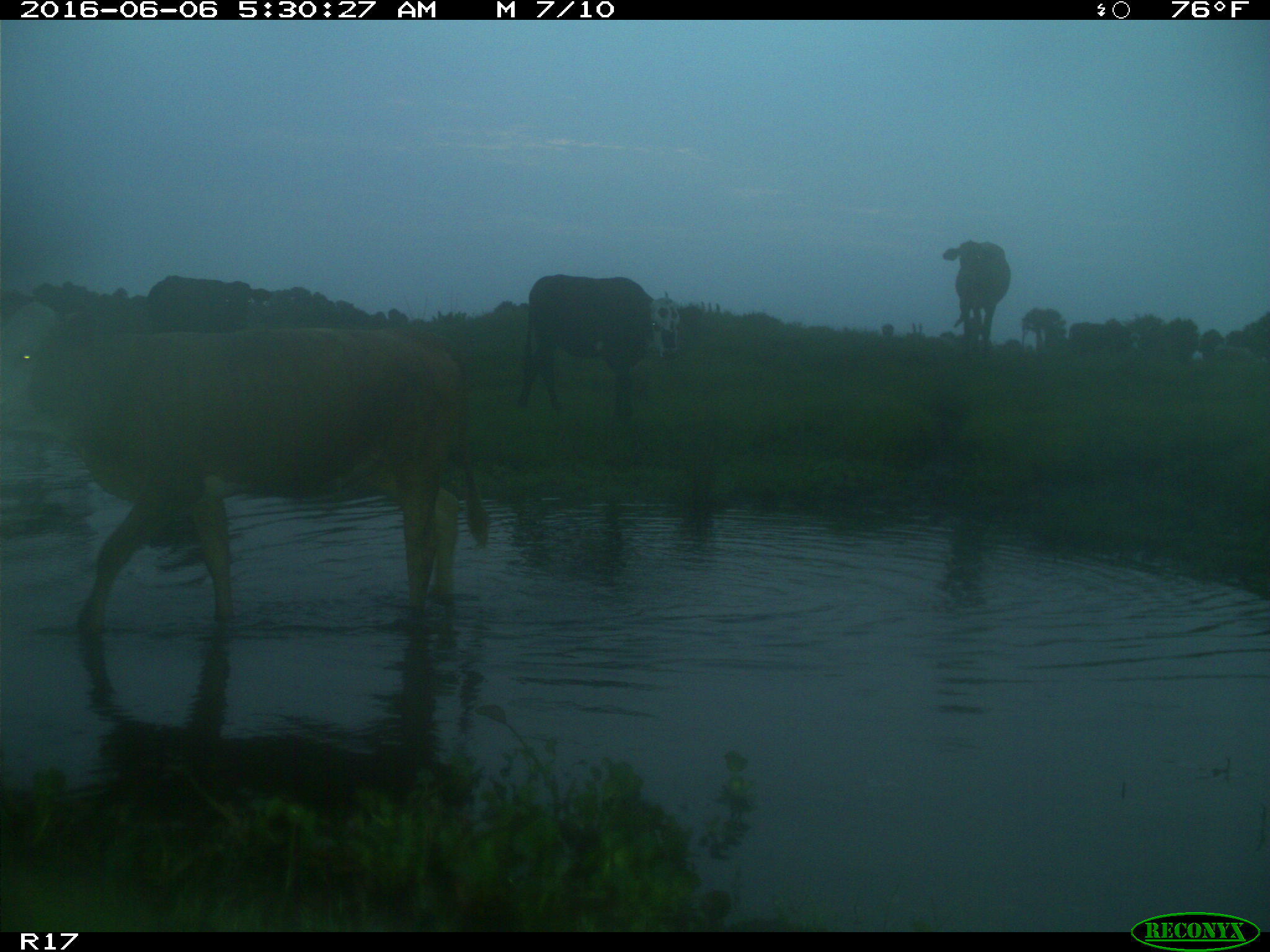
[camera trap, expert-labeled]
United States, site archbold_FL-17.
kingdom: Animalia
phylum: Chordata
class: Mammalia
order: Artiodactyla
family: Bovidae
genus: Bos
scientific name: Bos taurus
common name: domestic cow